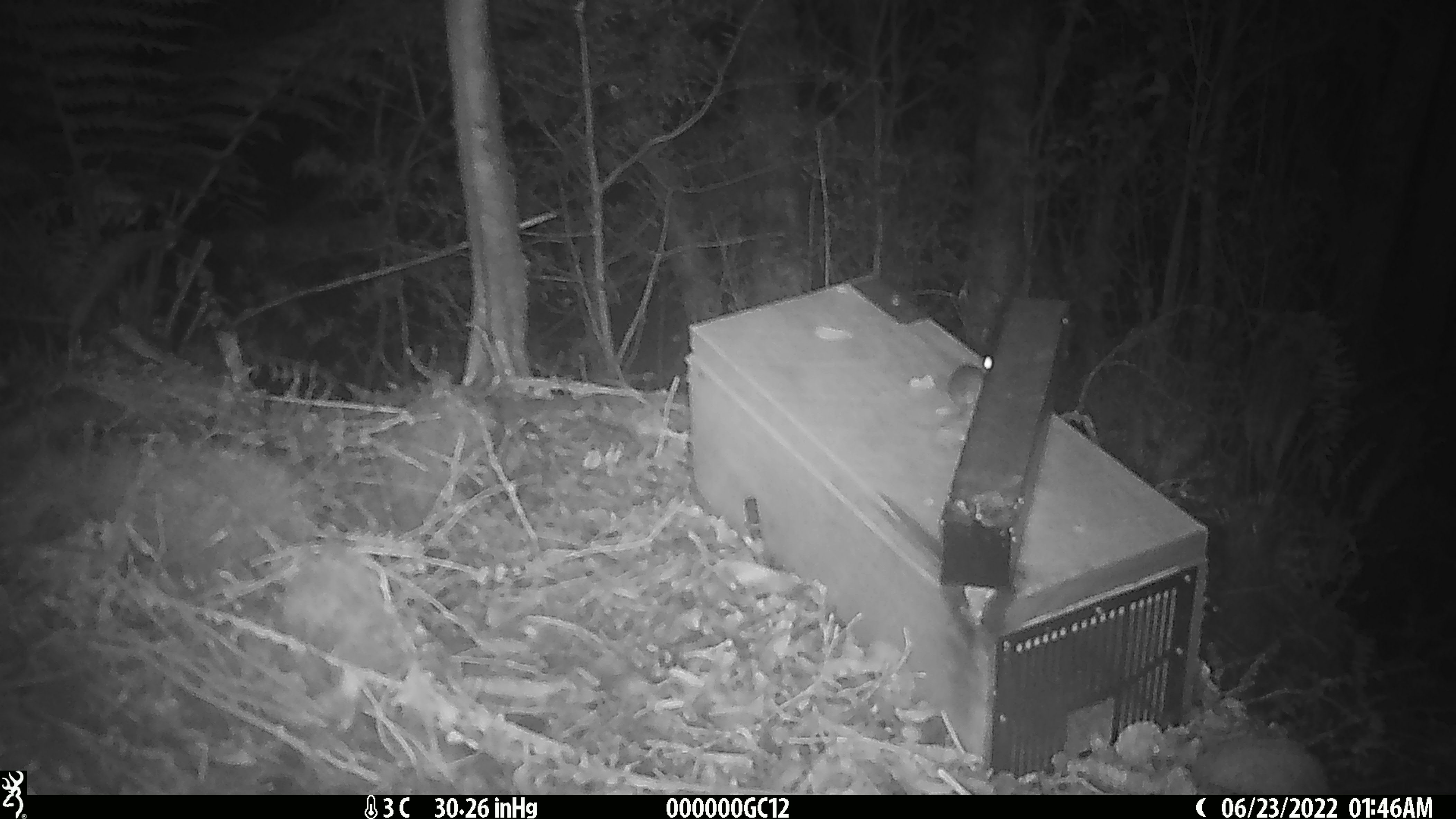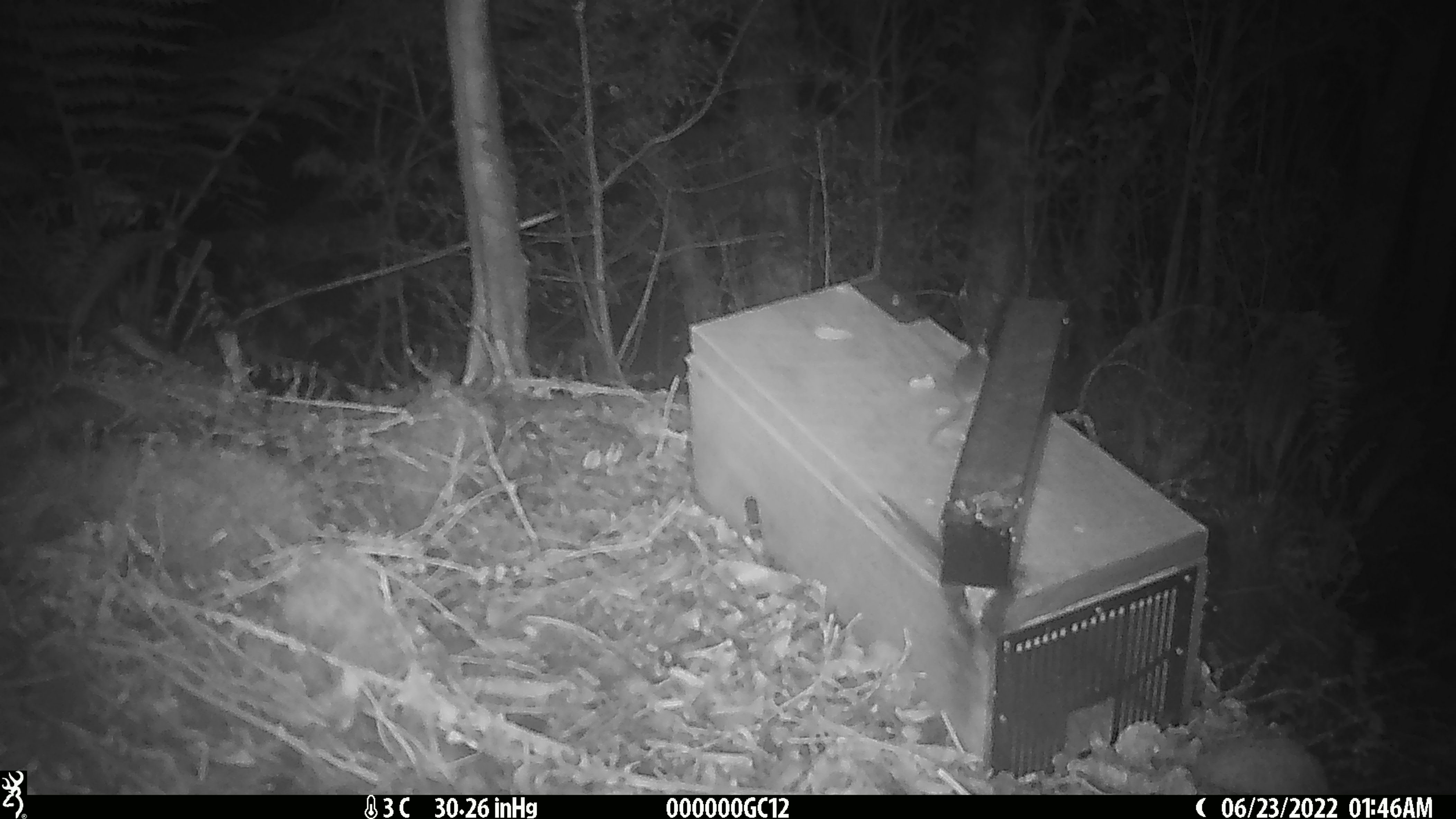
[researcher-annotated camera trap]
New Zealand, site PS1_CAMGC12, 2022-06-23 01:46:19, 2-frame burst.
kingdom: Animalia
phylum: Chordata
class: Mammalia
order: Rodentia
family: Muridae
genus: Mus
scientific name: Mus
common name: mouse